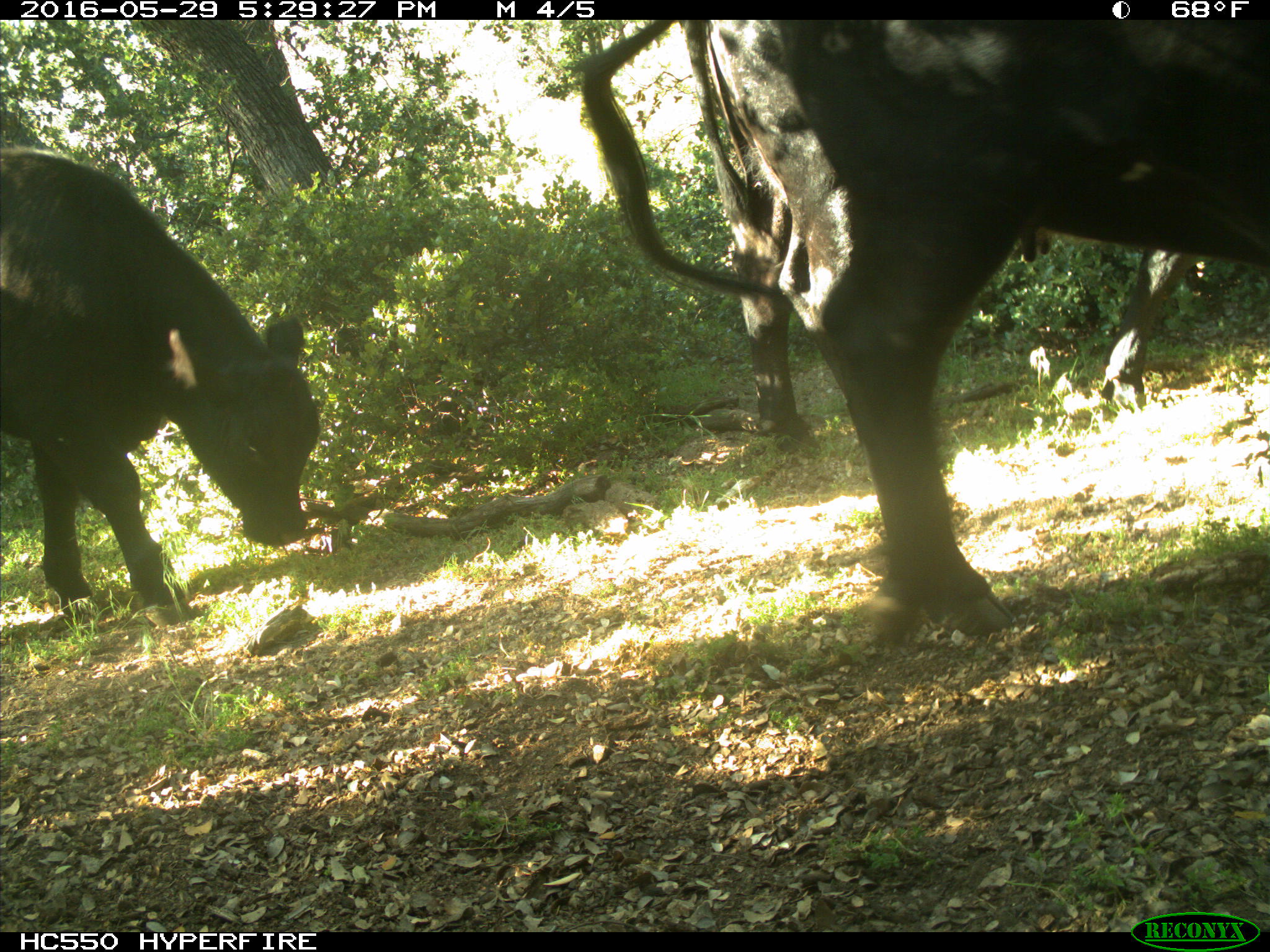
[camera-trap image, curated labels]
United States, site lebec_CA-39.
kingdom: Animalia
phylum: Chordata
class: Mammalia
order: Artiodactyla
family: Bovidae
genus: Bos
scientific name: Bos taurus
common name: domestic cow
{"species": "Bos taurus (domestic cow)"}